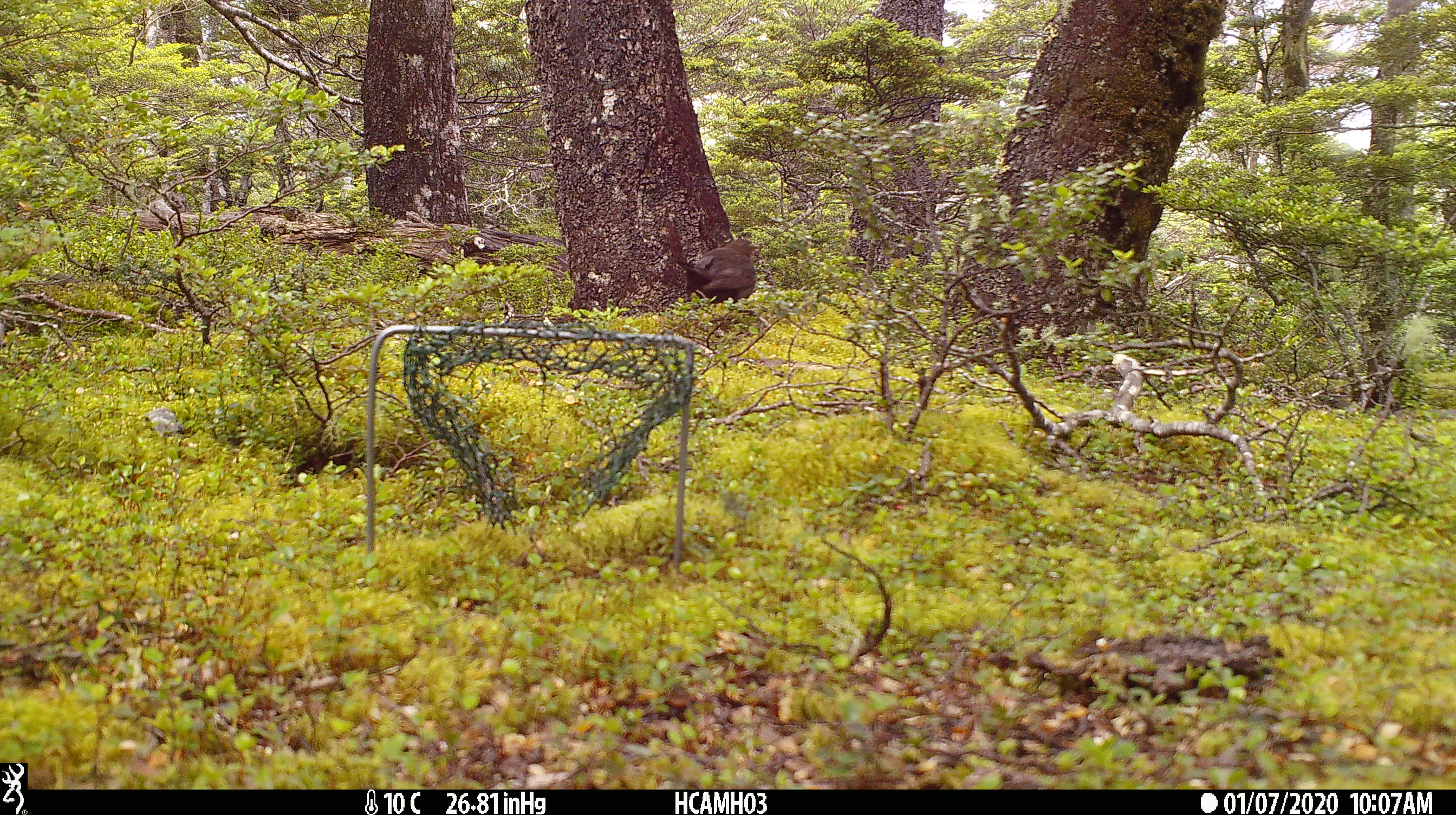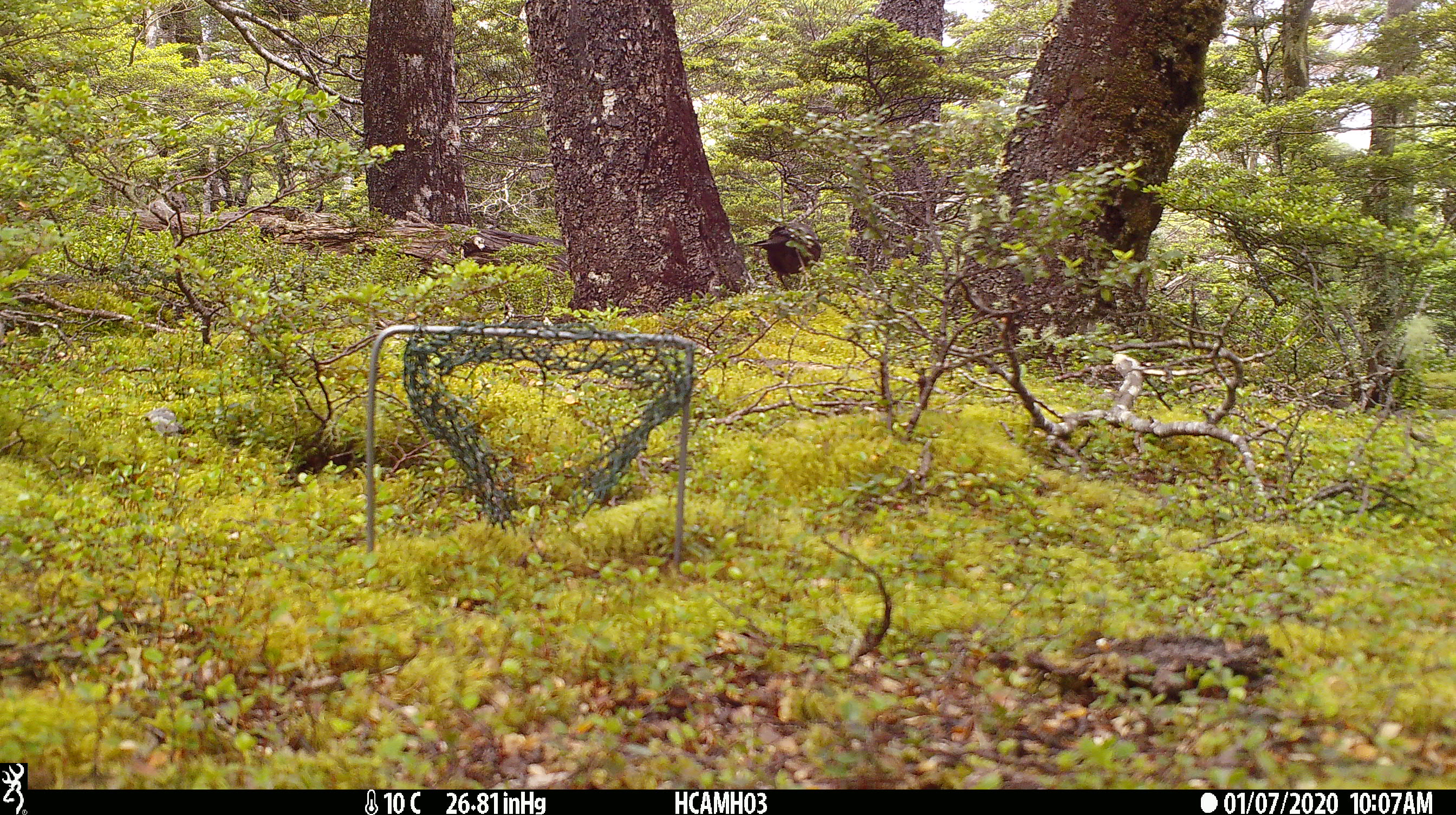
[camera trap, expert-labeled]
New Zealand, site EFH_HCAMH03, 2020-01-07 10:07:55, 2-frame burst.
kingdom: Animalia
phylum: Chordata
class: Aves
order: Passeriformes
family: Turdidae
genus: Turdus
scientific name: Turdus merula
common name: eurasian blackbird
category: blackbird